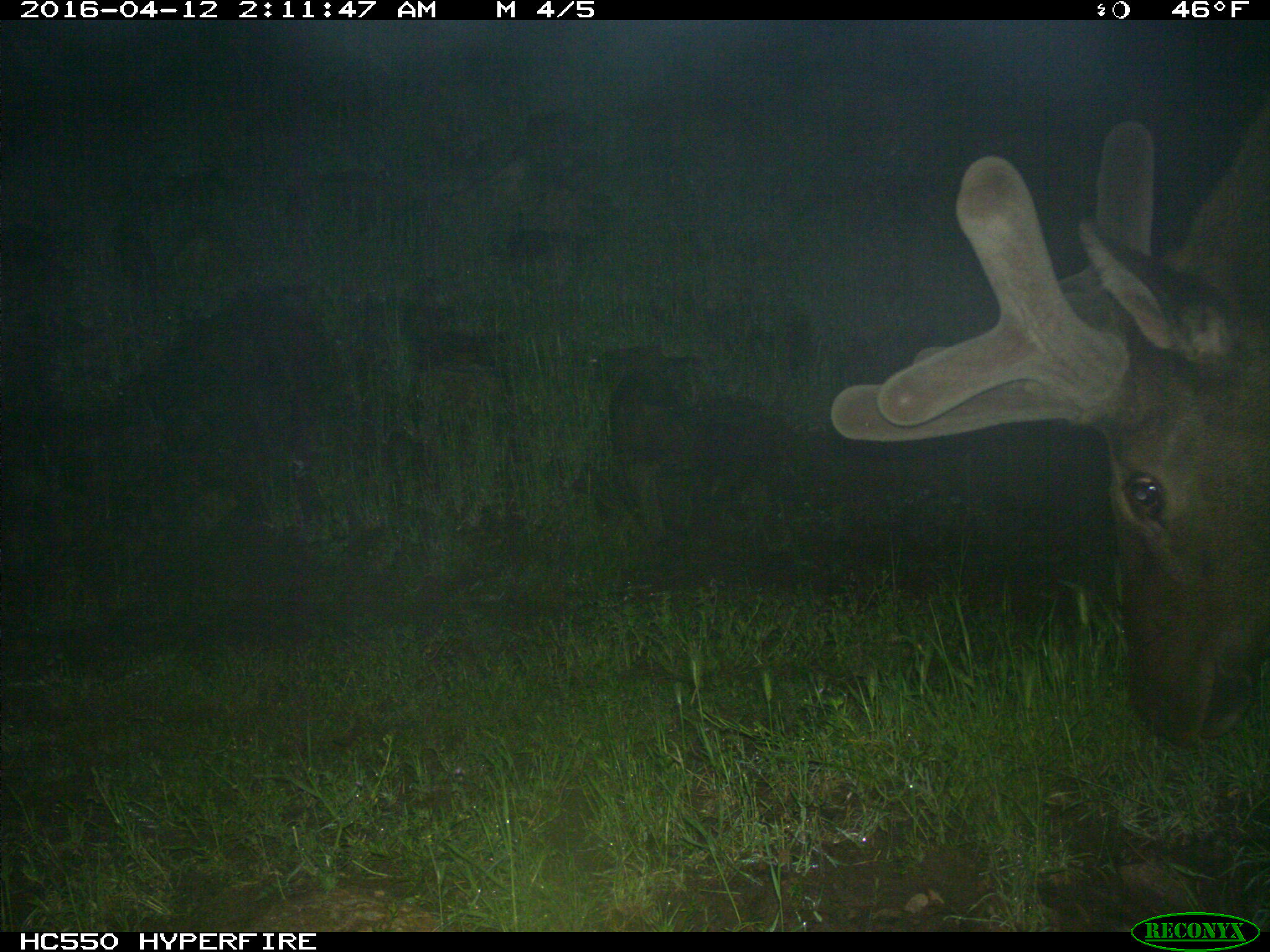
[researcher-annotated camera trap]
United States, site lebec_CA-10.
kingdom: Animalia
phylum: Chordata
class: Mammalia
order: Artiodactyla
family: Cervidae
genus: Cervus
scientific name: Cervus canadensis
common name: elk